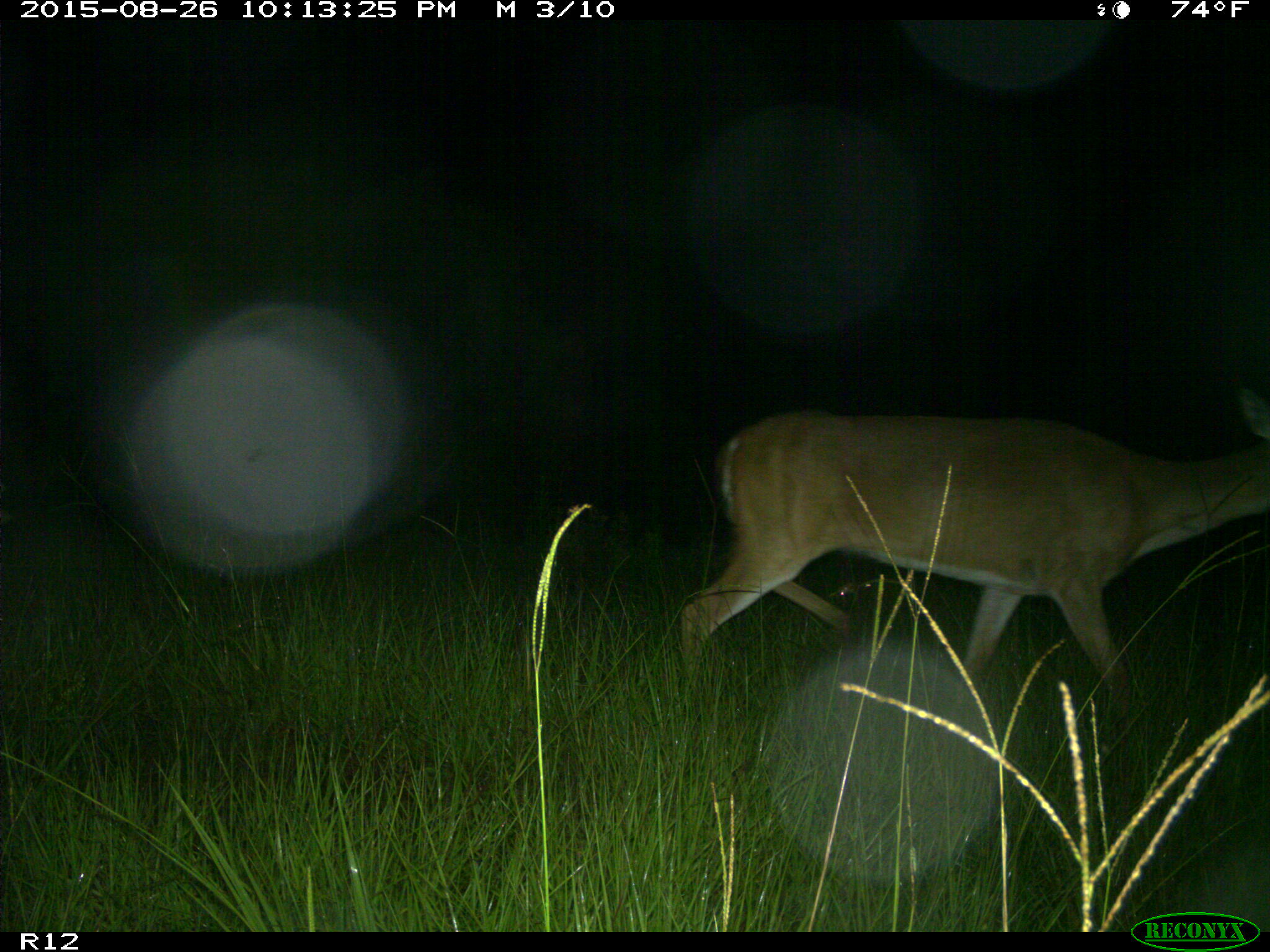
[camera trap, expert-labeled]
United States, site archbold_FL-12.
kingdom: Animalia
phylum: Chordata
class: Mammalia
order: Artiodactyla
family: Cervidae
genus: Odocoileus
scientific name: Odocoileus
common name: deer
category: unidentified deer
Unidentified deer (deer) (Odocoileus).